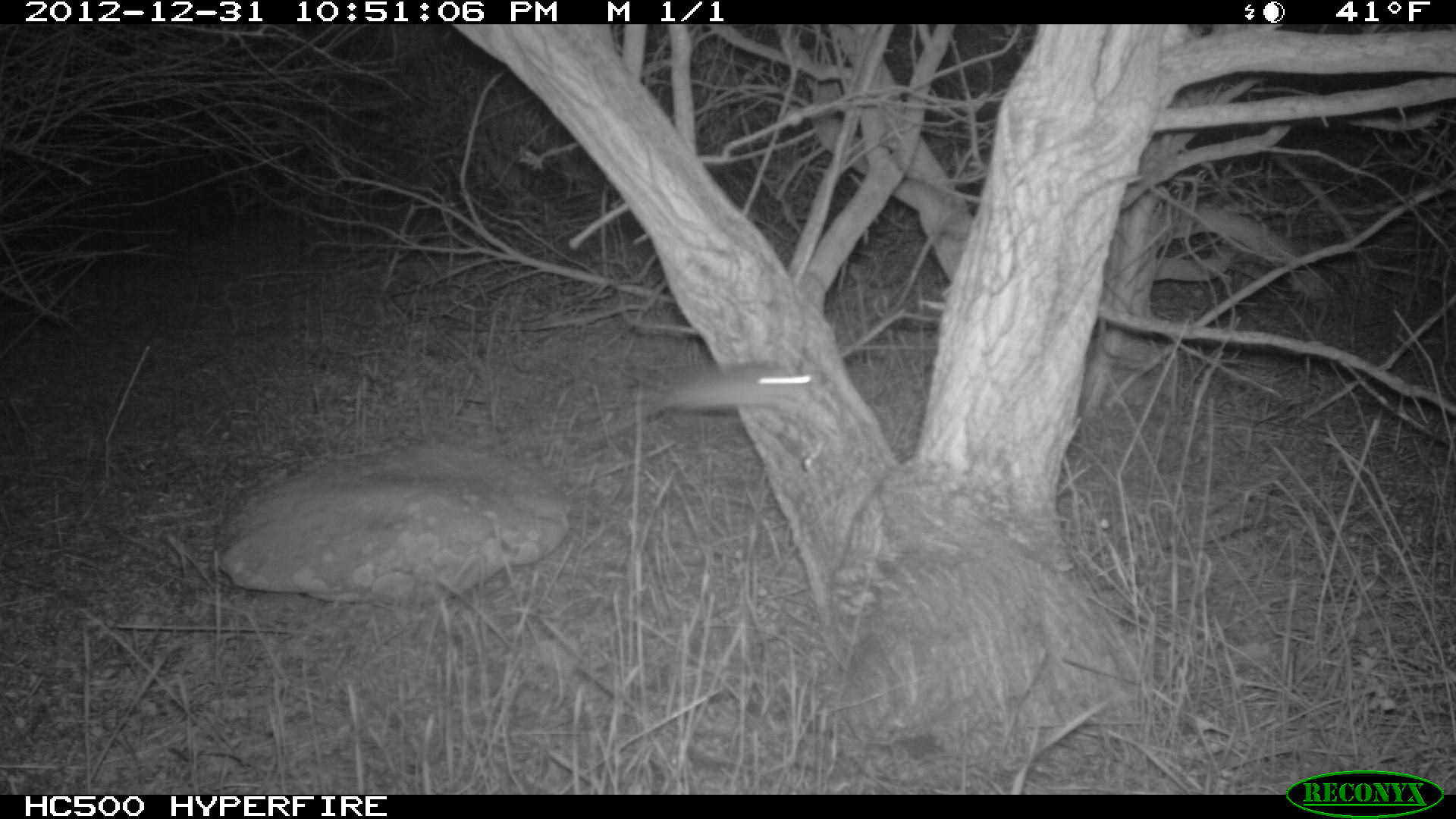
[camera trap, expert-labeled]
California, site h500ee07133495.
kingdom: Animalia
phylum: Chordata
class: Mammalia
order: Rodentia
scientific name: Rodentia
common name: rodent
Rodent (Rodentia).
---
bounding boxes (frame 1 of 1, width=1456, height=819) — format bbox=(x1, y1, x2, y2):
rodent: bbox=(584, 356, 811, 441)